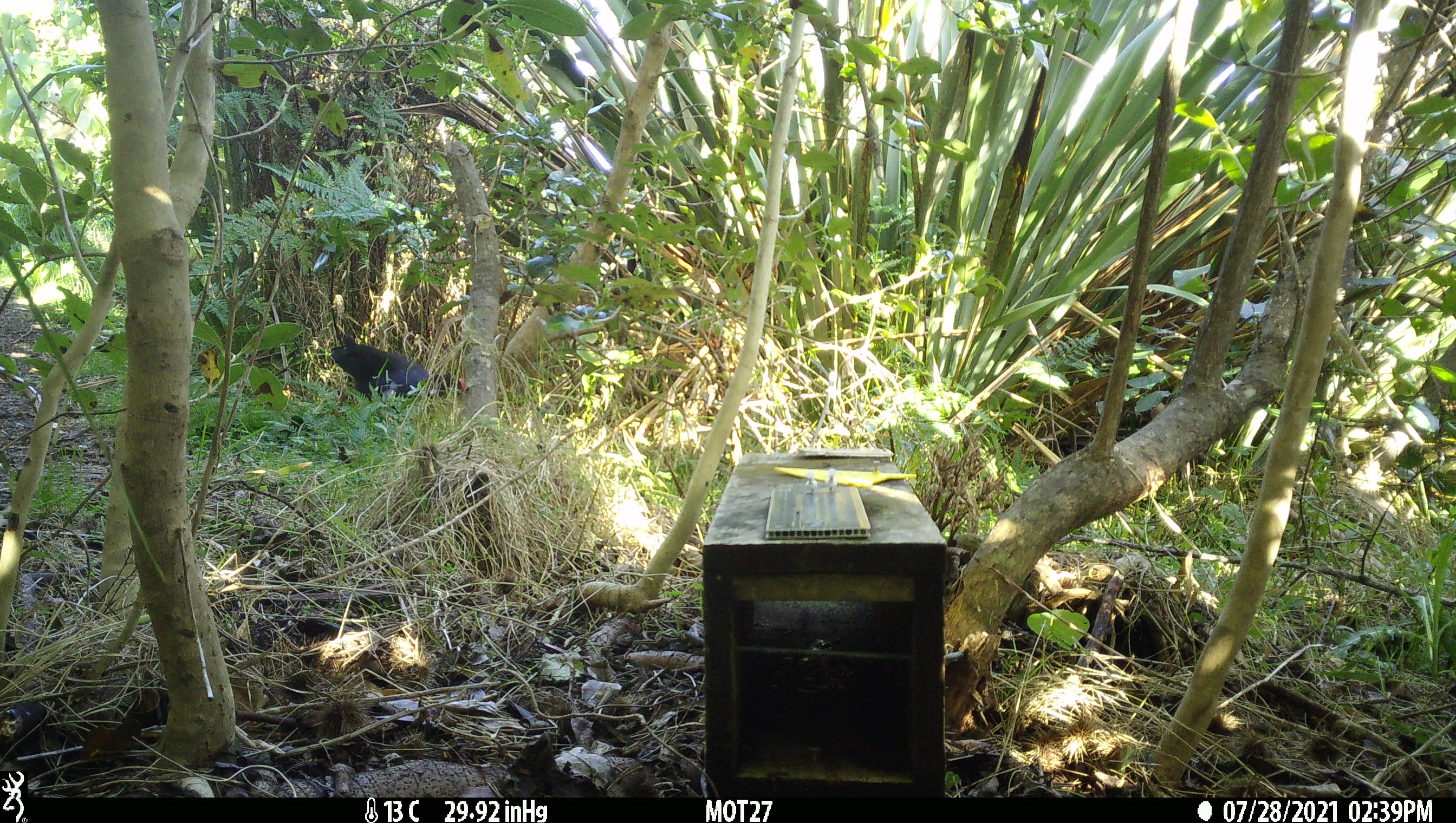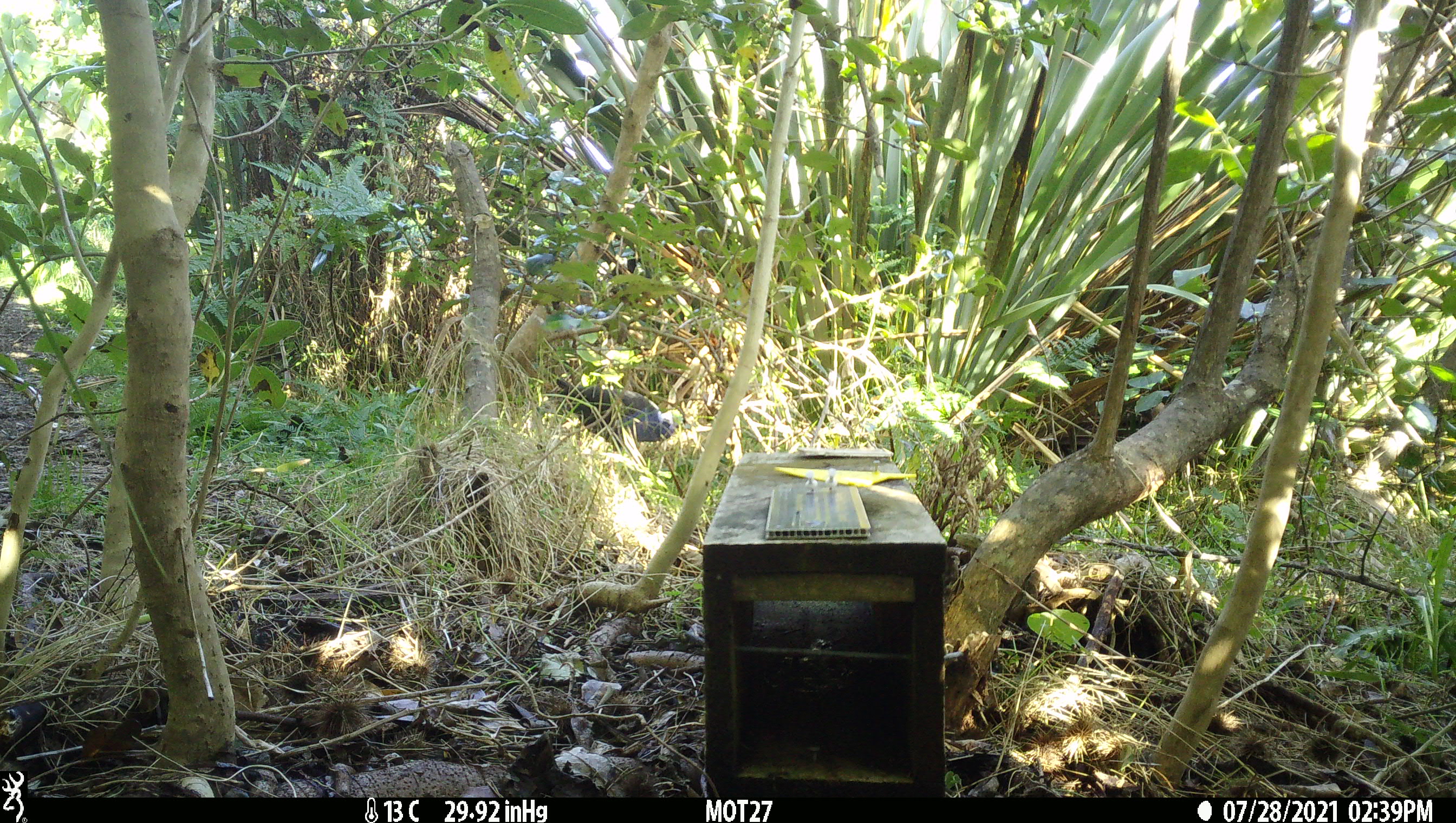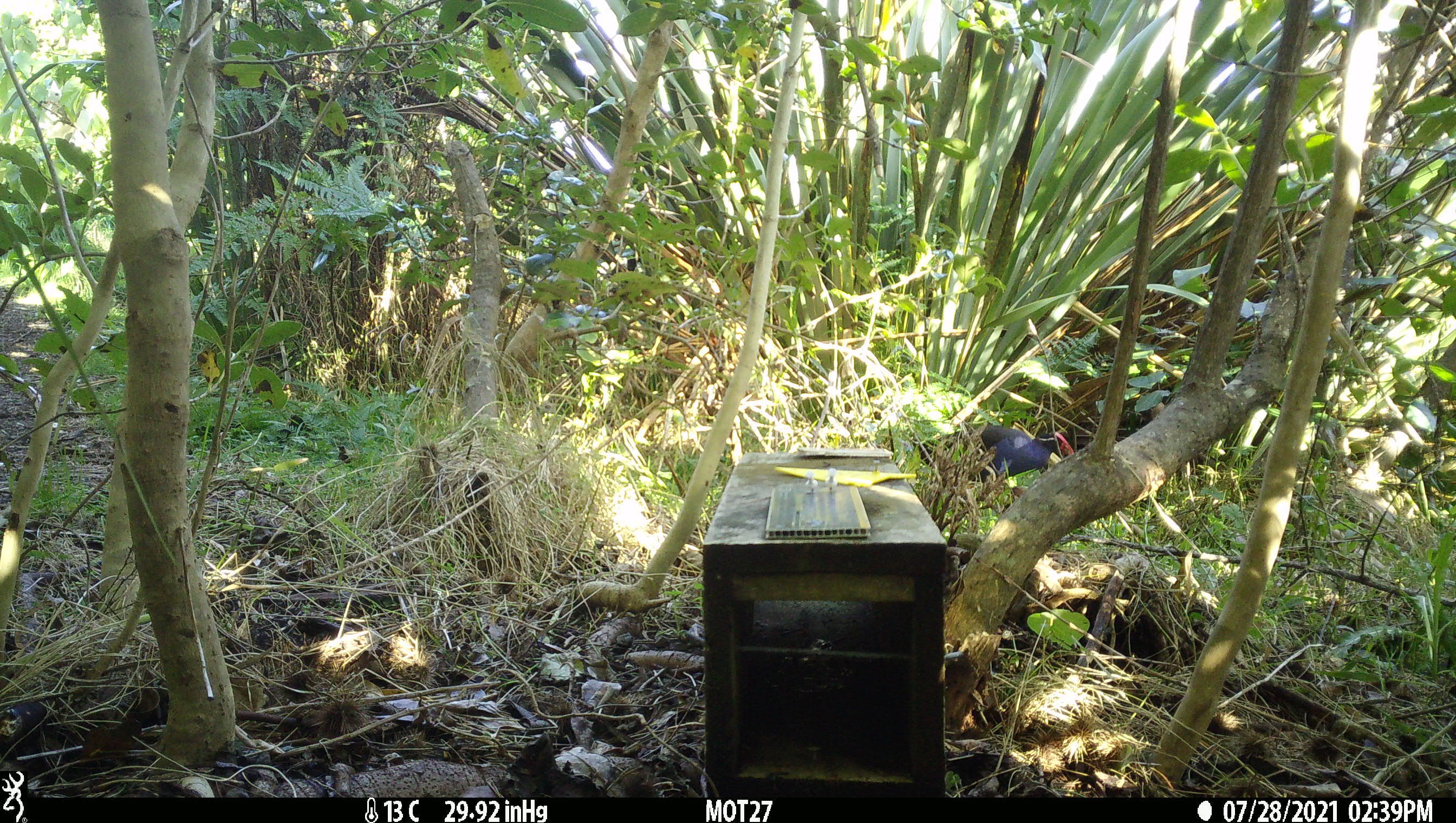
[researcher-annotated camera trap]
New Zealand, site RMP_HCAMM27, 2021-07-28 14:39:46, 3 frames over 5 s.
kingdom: Animalia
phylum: Chordata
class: Aves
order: Gruiformes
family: Rallidae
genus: Porphyrio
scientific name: Porphyrio melanotus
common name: australasian swamphen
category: pukeko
Pukeko (australasian swamphen) (Porphyrio melanotus).